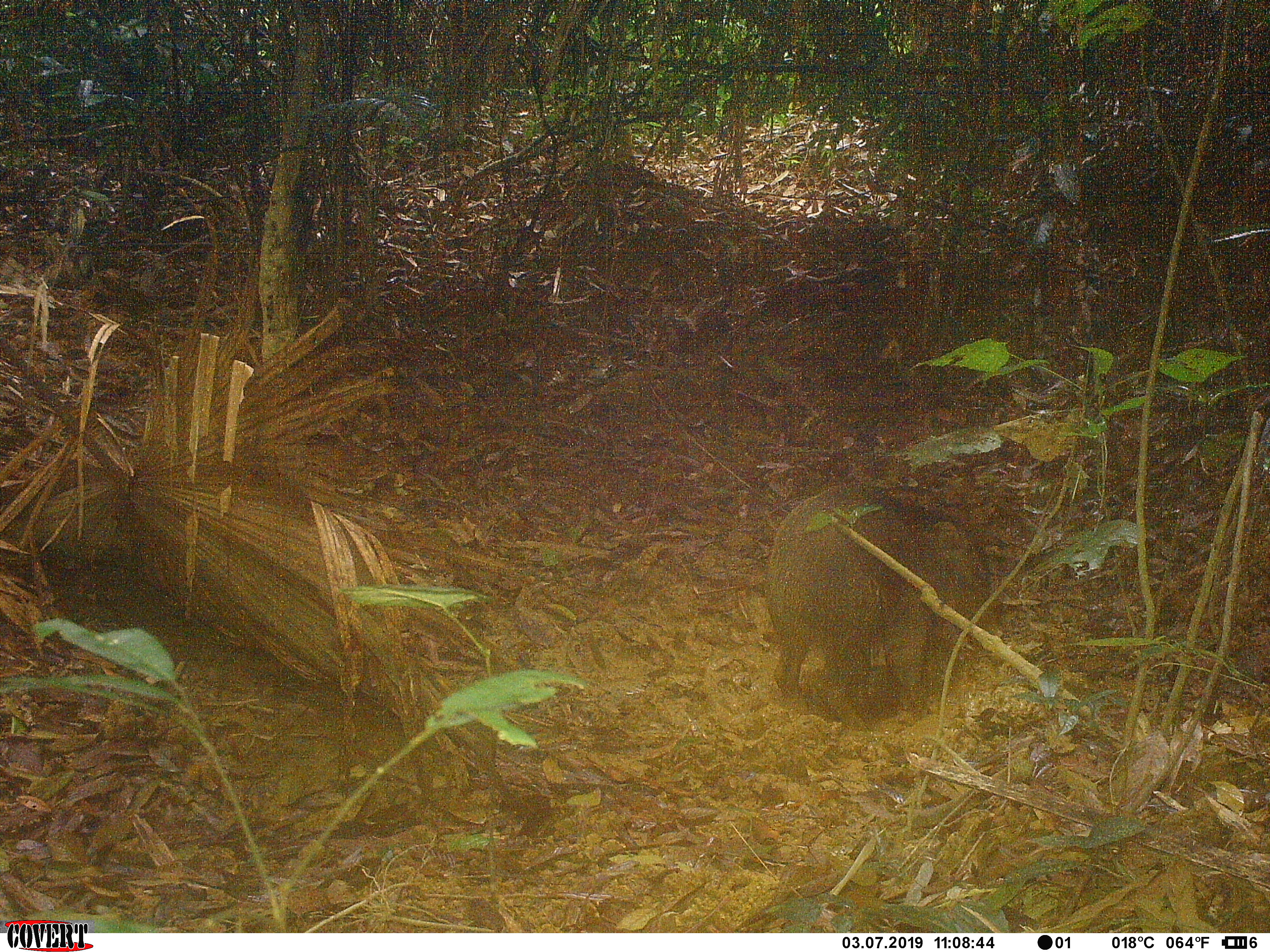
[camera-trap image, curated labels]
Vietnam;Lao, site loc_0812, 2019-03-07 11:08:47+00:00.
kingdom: Animalia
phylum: Chordata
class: Mammalia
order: Artiodactyla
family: Suidae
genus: Sus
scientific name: Sus scrofa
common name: eurasian wild pig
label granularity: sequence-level